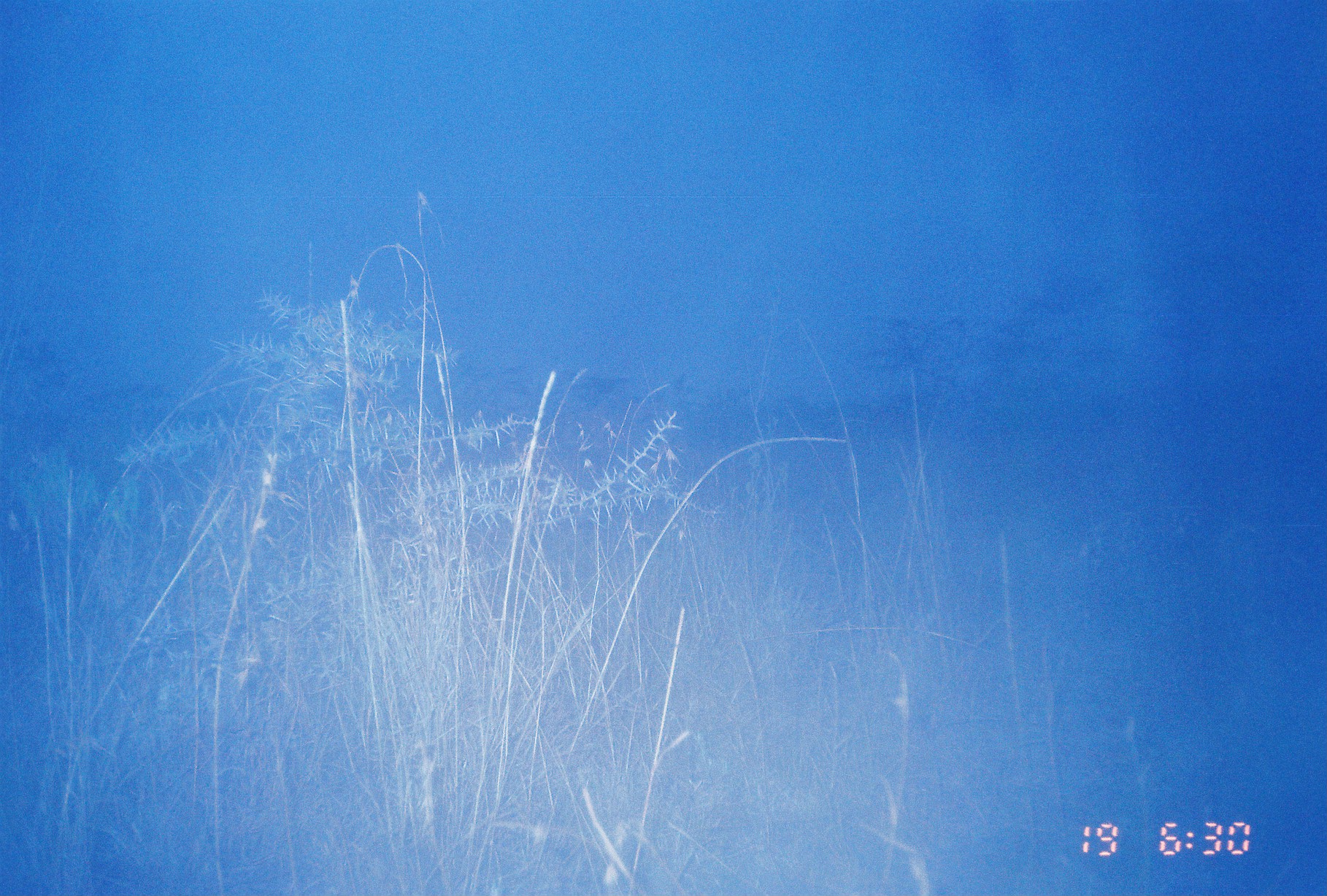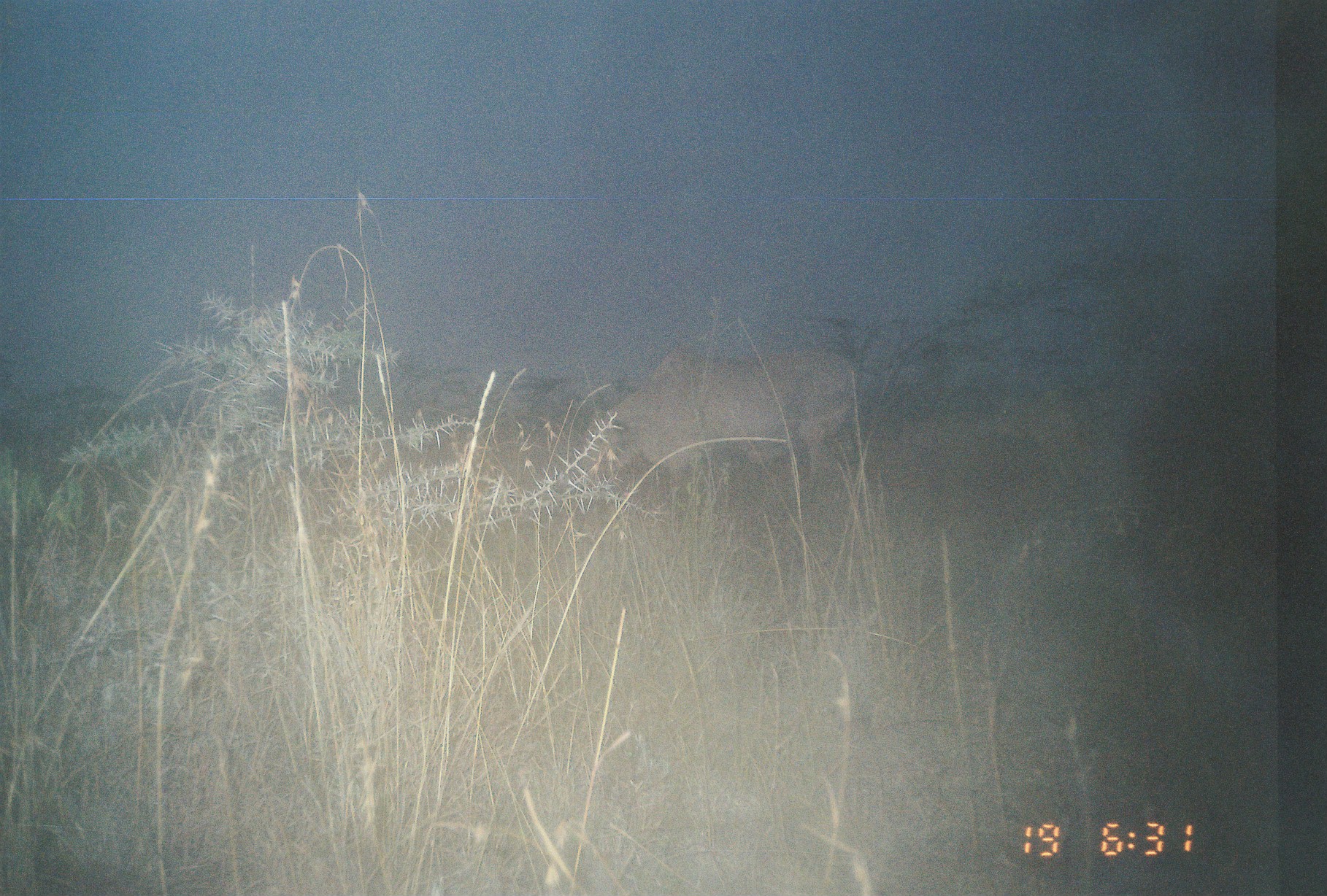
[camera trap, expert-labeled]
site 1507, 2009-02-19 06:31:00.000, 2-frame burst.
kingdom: Animalia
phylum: Chordata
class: Mammalia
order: Artiodactyla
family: Bovidae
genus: Bos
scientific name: Bos taurus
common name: domestic cattle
Bos taurus (domestic cattle), count 1.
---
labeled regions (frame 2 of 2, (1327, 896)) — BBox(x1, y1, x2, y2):
bos taurus: BBox(553, 346, 860, 494)